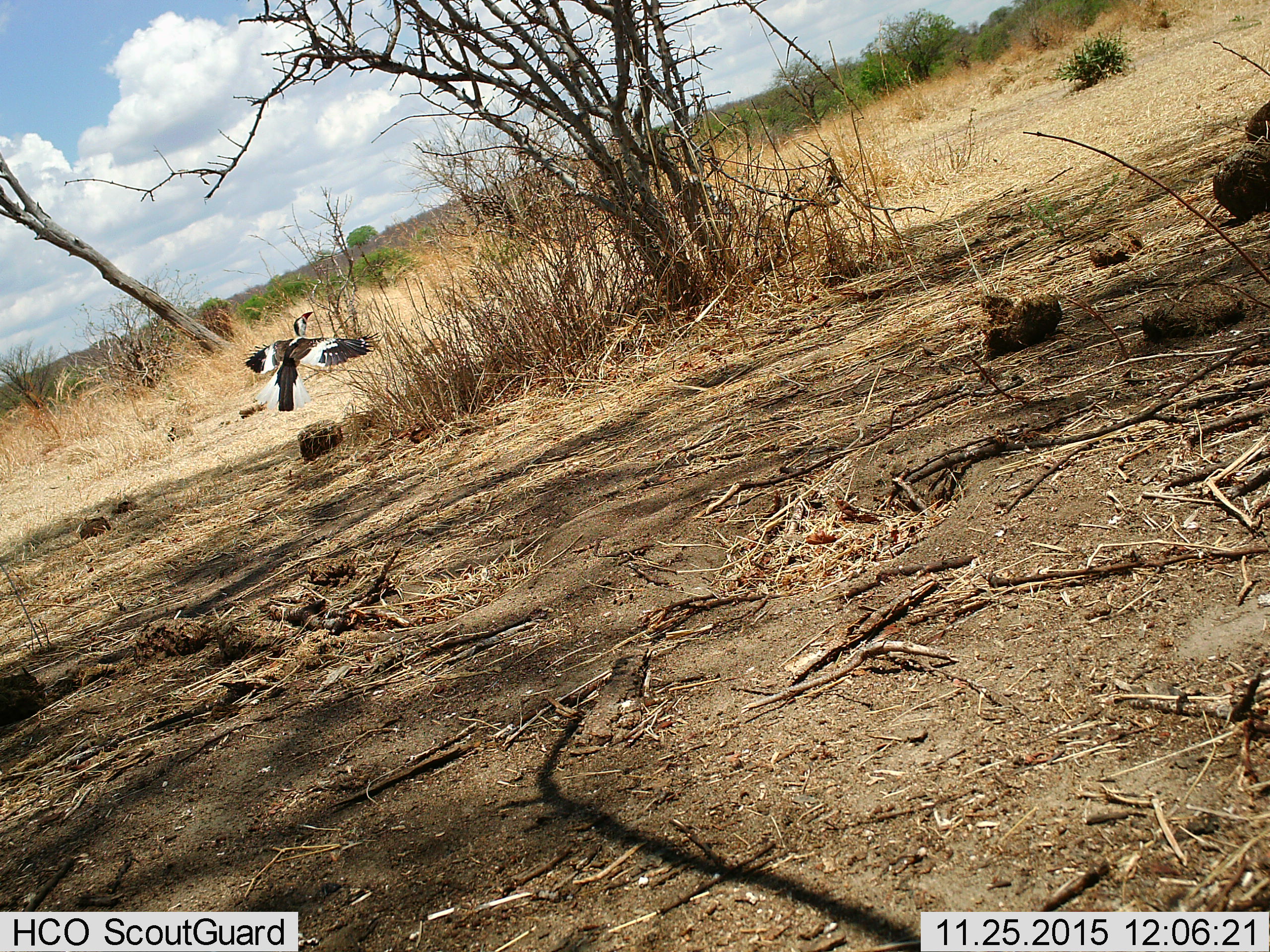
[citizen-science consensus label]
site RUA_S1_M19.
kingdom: Animalia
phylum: Chordata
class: Aves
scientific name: Aves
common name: bird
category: birdother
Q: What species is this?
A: Birdother (bird) (Aves).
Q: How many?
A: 1.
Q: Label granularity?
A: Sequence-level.